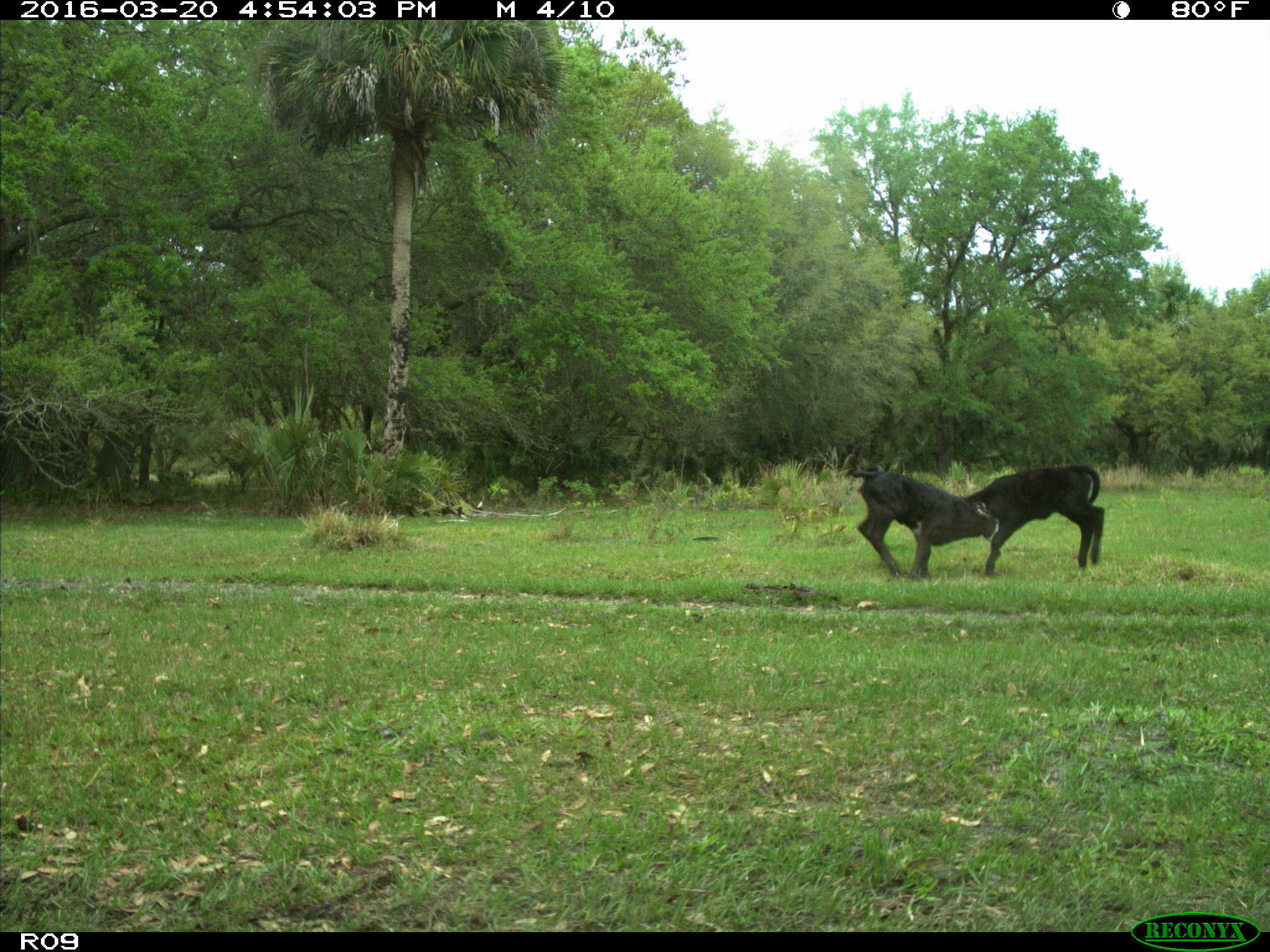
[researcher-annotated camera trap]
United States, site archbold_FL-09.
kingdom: Animalia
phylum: Chordata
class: Mammalia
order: Artiodactyla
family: Bovidae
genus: Bos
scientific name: Bos taurus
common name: domestic cow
Bos taurus (domestic cow).